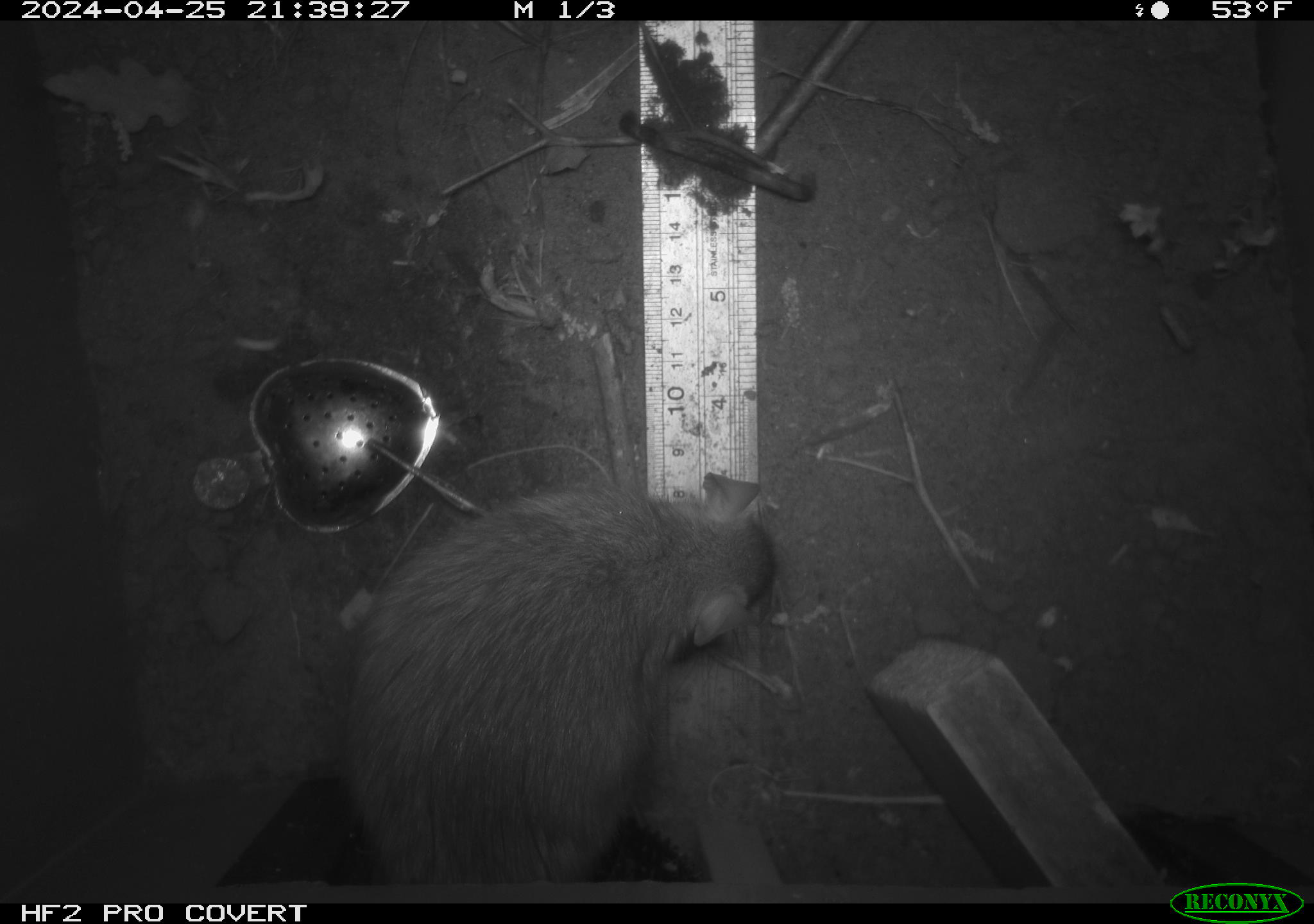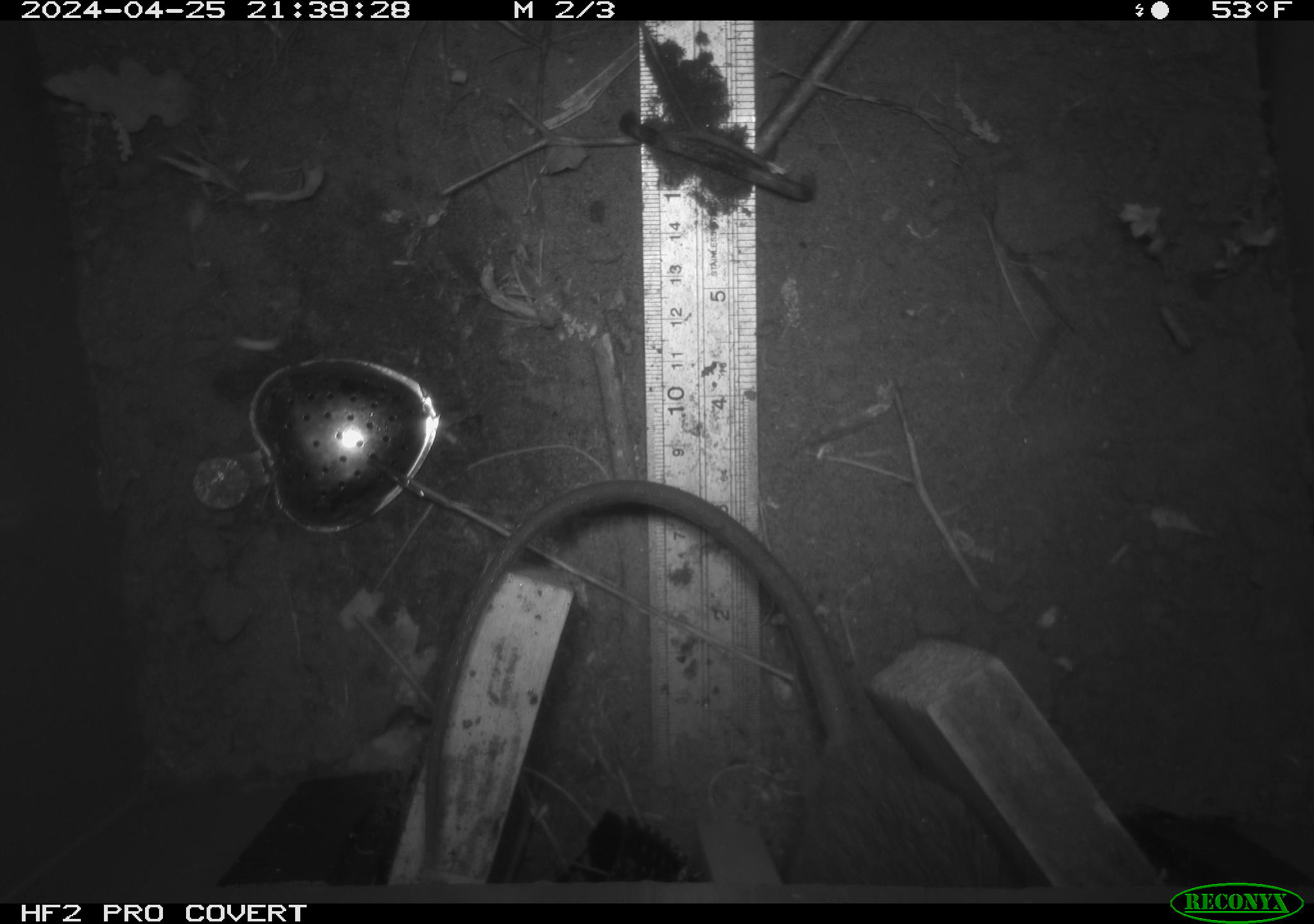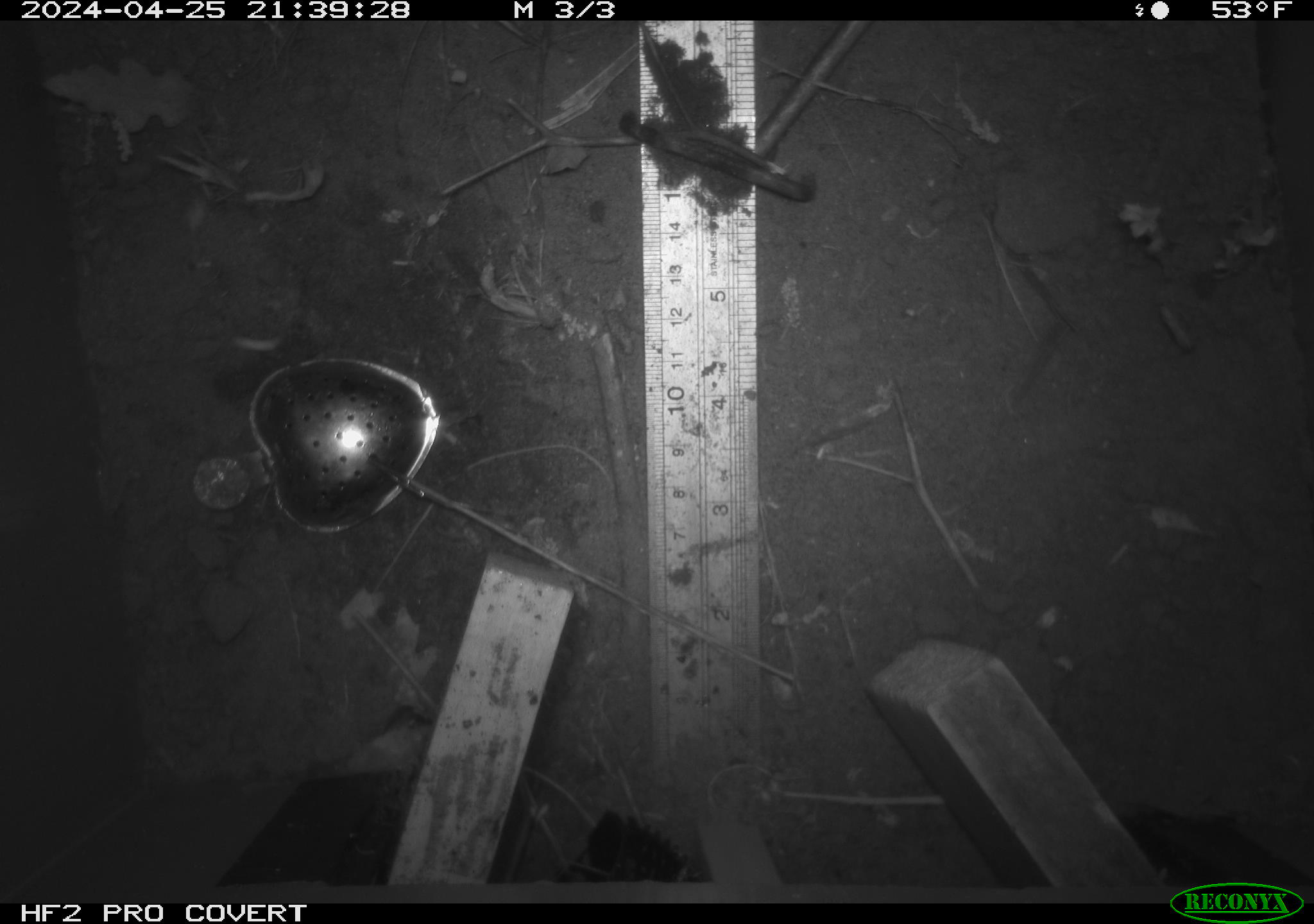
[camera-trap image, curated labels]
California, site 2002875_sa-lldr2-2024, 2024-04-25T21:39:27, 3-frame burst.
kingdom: Animalia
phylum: Chordata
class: Mammalia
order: Rodentia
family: Muridae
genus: Rattus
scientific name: Rattus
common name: rat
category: rattus species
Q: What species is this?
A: Rattus species (rat) (Rattus).